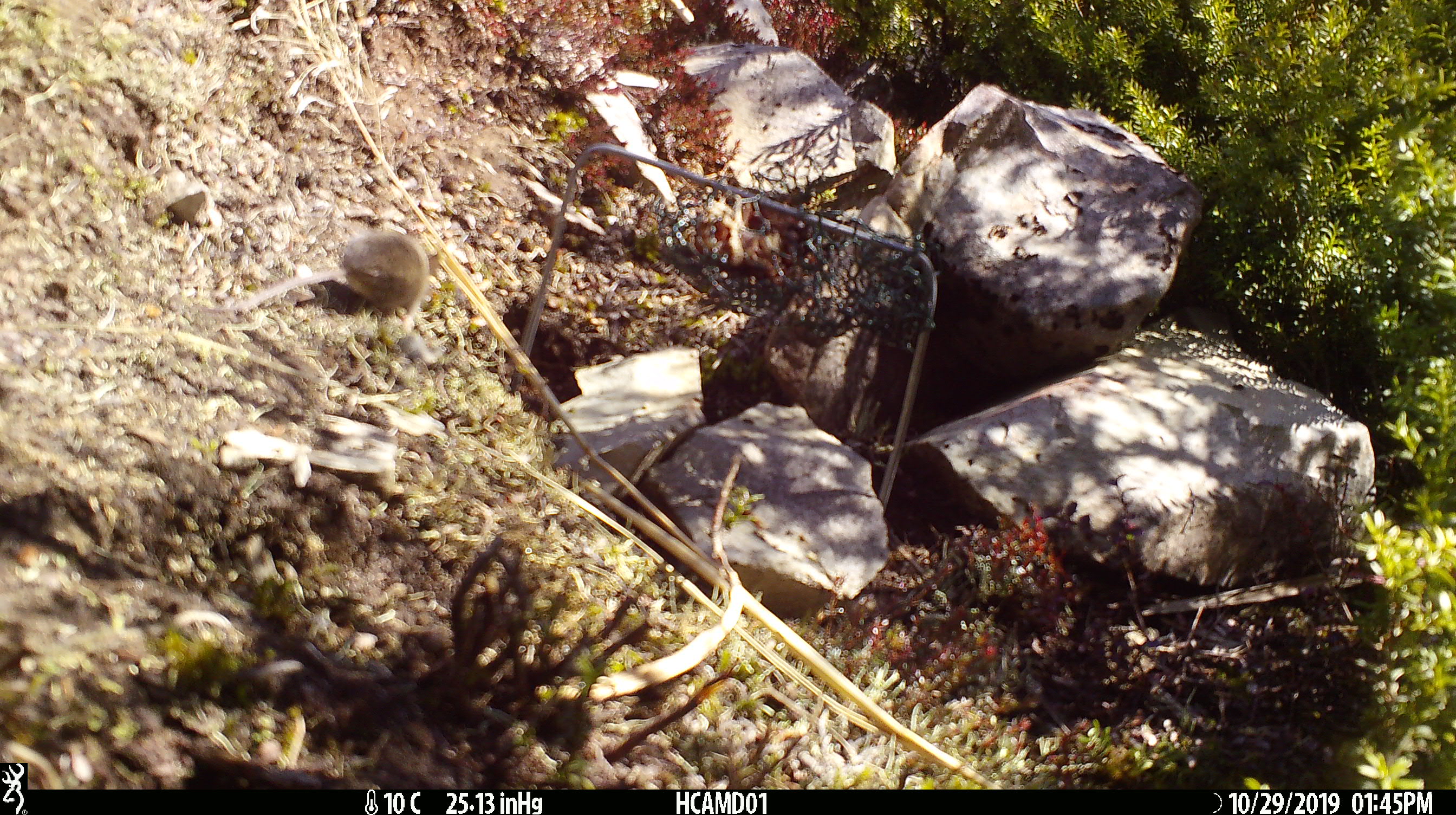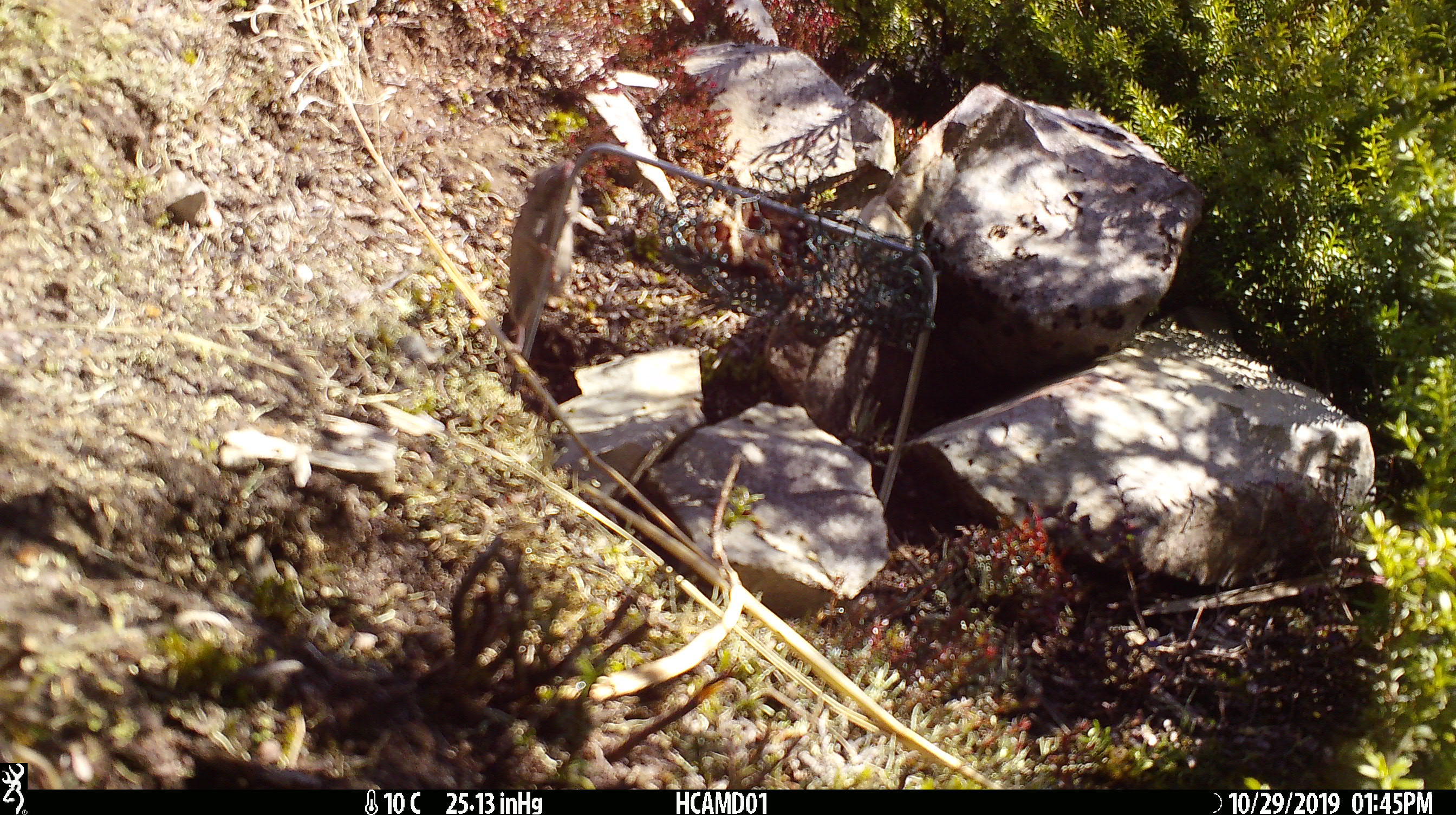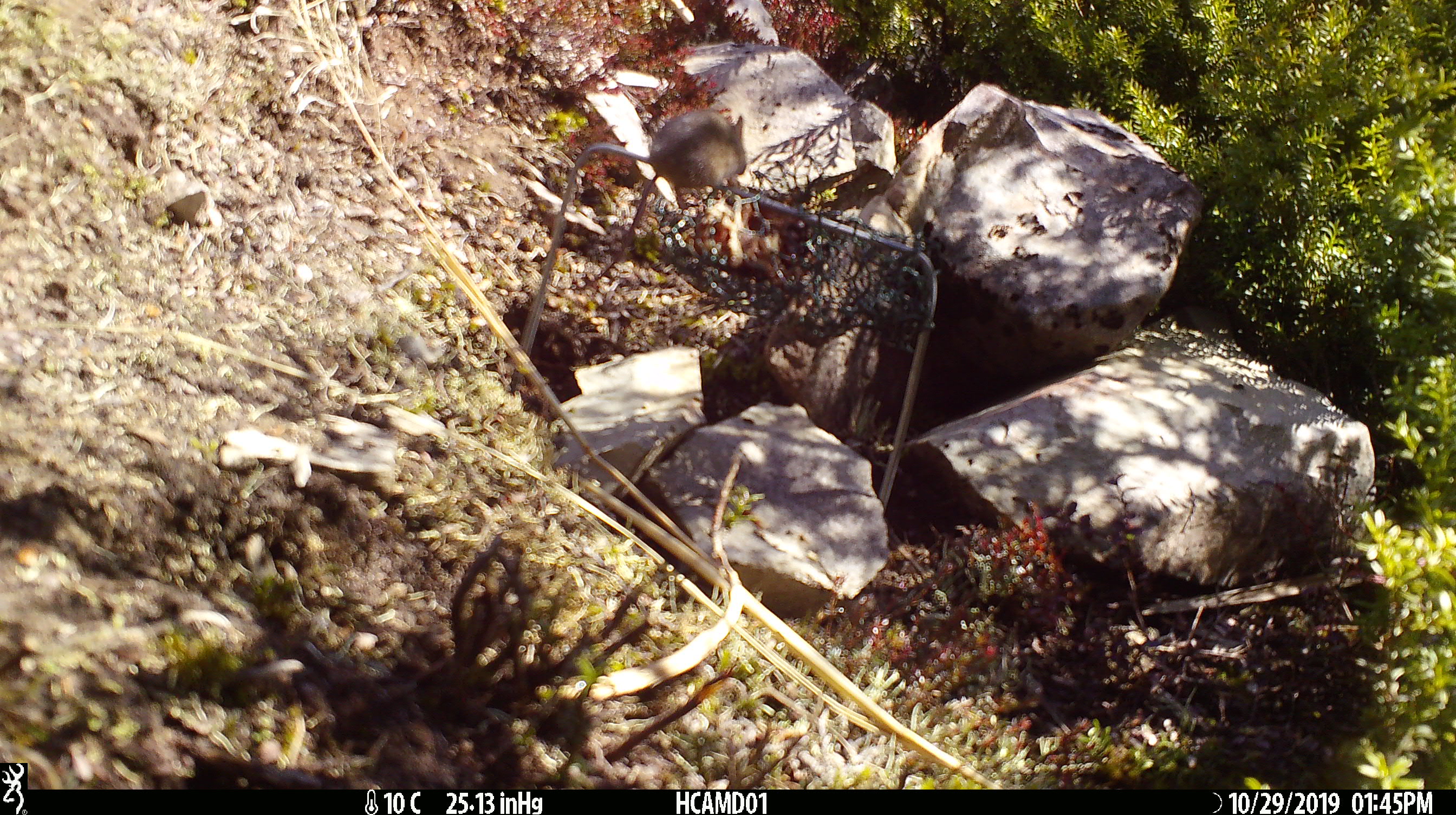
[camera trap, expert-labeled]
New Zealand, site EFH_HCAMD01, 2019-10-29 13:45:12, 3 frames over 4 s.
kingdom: Animalia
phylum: Chordata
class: Mammalia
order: Rodentia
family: Muridae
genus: Mus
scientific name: Mus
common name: mouse